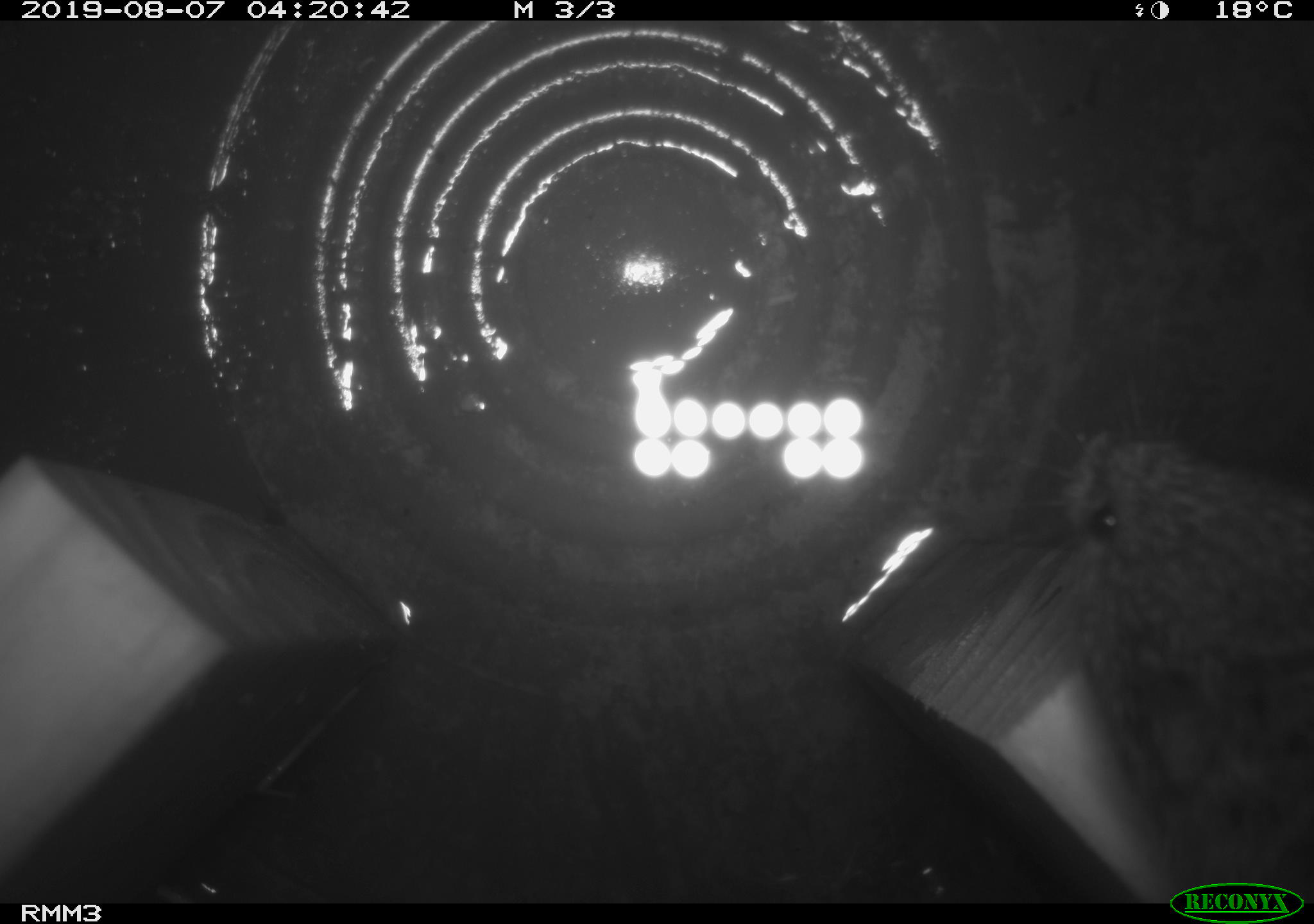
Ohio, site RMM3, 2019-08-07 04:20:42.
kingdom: Animalia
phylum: Chordata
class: Mammalia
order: Rodentia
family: Cricetidae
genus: Microtus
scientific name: Microtus pennsylvanicus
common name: meadow vole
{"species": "meadow vole (Microtus pennsylvanicus)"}